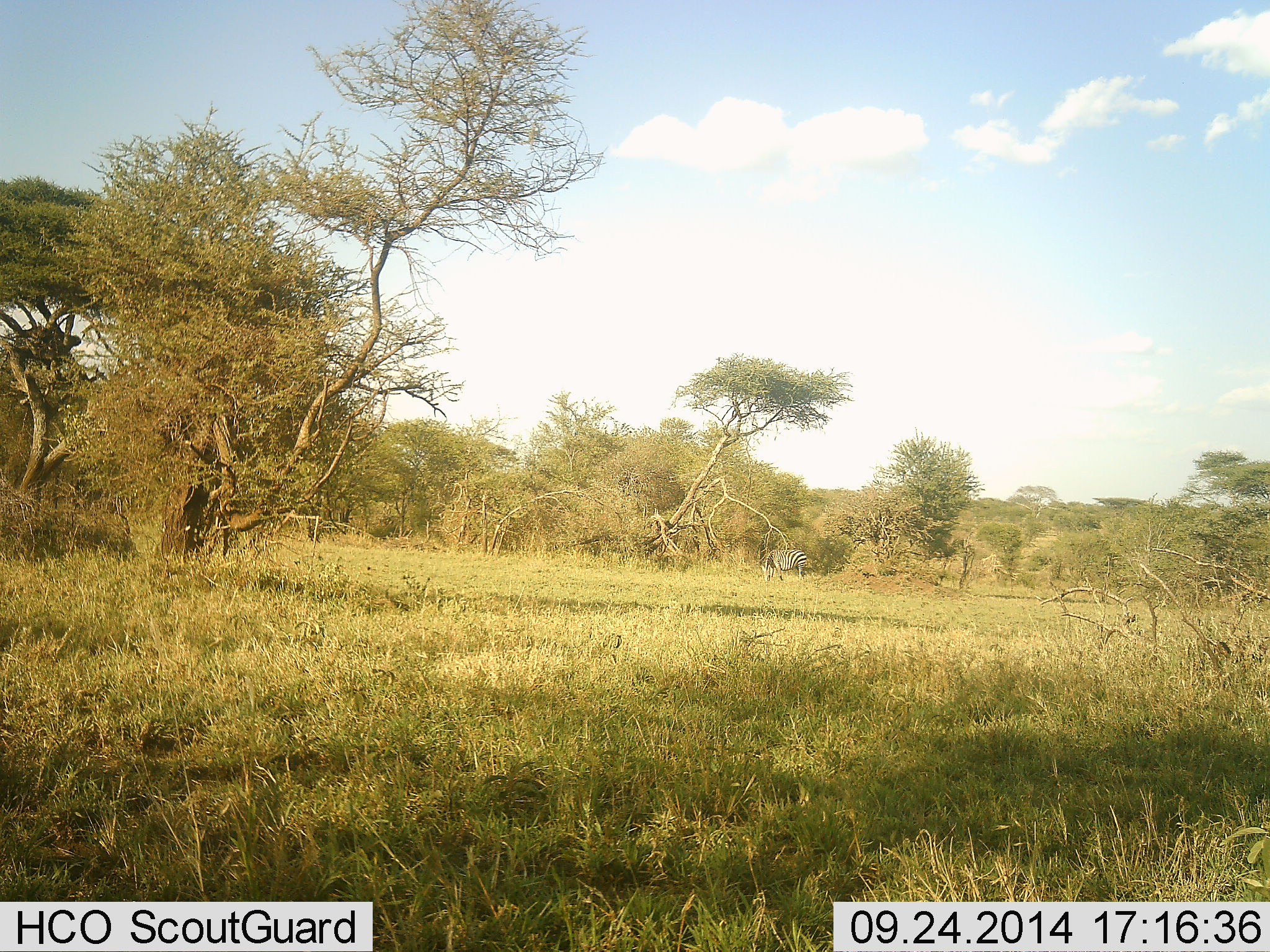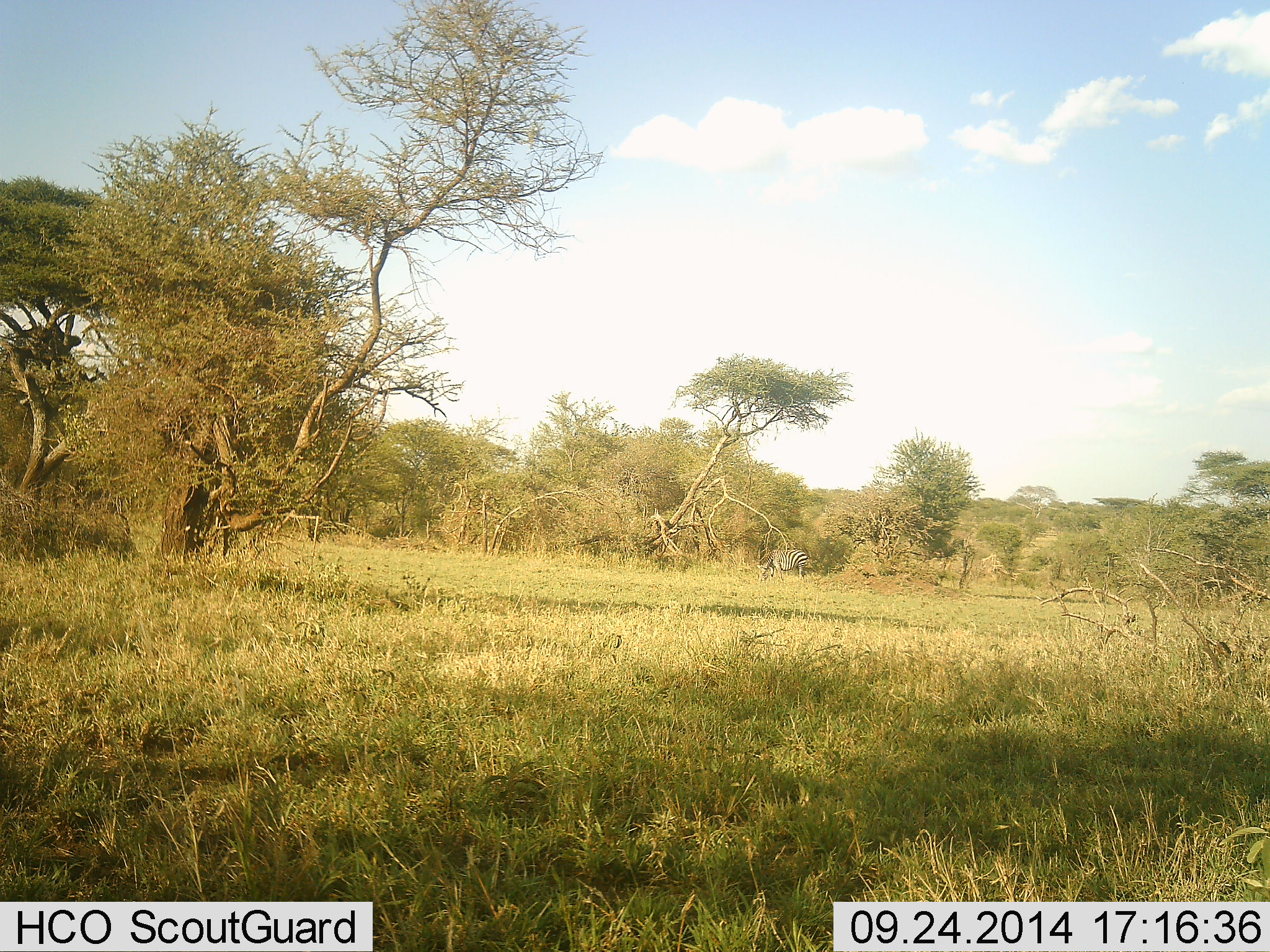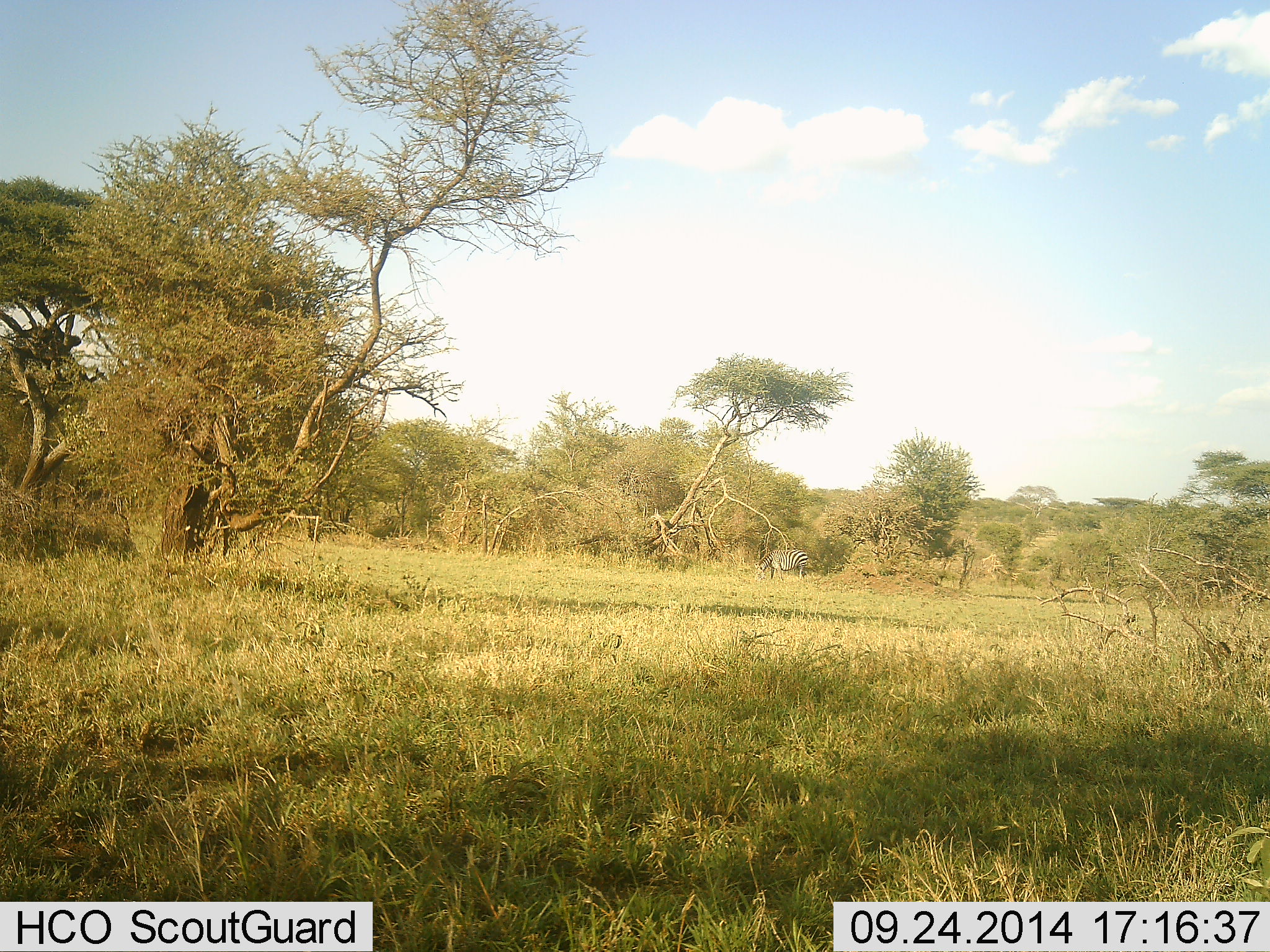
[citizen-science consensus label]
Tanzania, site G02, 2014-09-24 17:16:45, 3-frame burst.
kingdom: Animalia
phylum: Chordata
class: Mammalia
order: Perissodactyla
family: Equidae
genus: Equus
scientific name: Equus quagga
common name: plains zebra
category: zebra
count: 1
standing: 40%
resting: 0%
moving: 0%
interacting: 0%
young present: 0%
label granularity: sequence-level